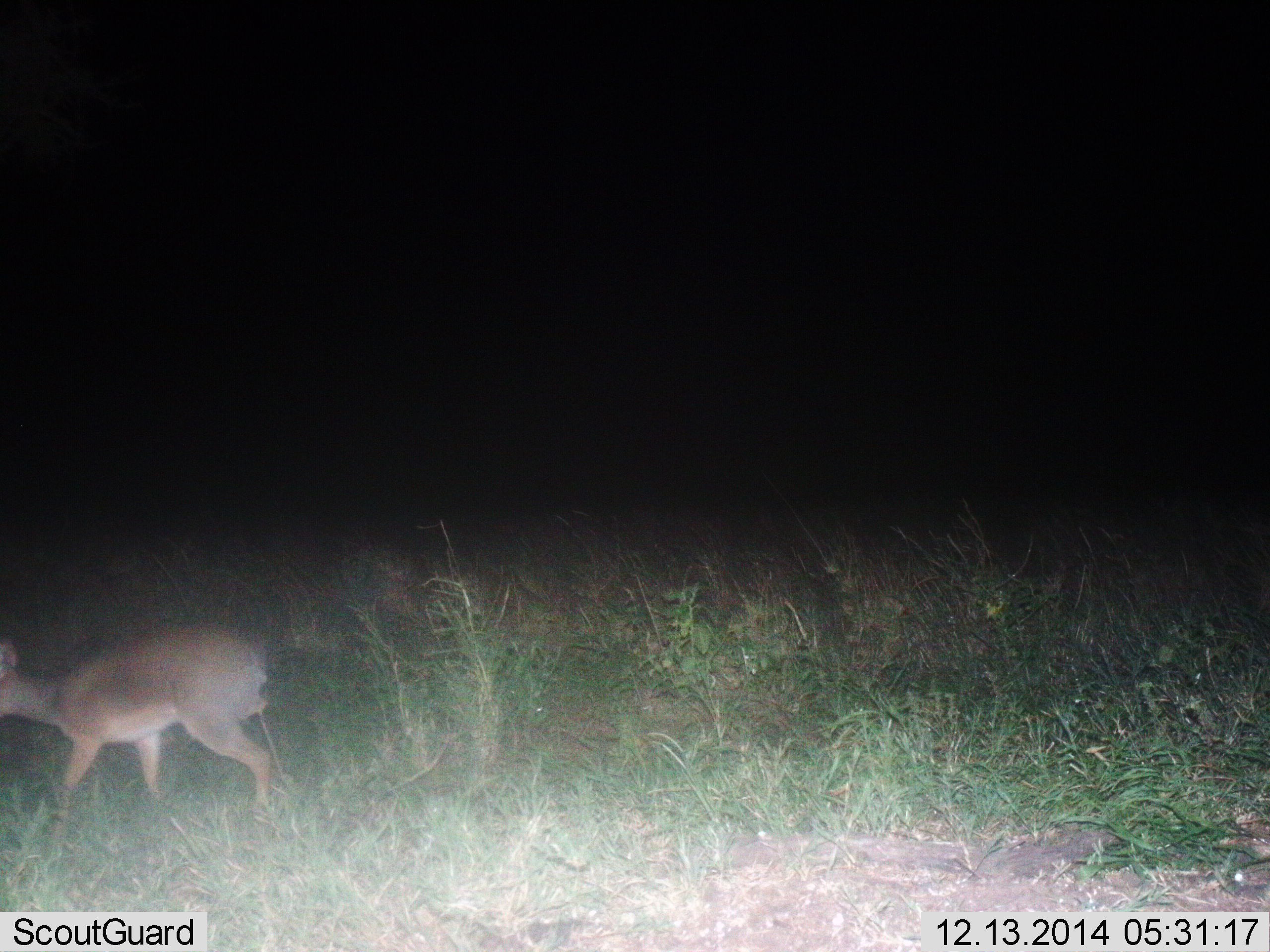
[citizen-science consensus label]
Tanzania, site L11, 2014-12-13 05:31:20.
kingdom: Animalia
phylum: Chordata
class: Mammalia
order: Artiodactyla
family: Bovidae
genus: Madoqua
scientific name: Madoqua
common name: dikdik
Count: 1.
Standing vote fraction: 30%.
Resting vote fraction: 0%.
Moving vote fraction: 80%.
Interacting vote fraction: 0%.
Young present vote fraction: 0%.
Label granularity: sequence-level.